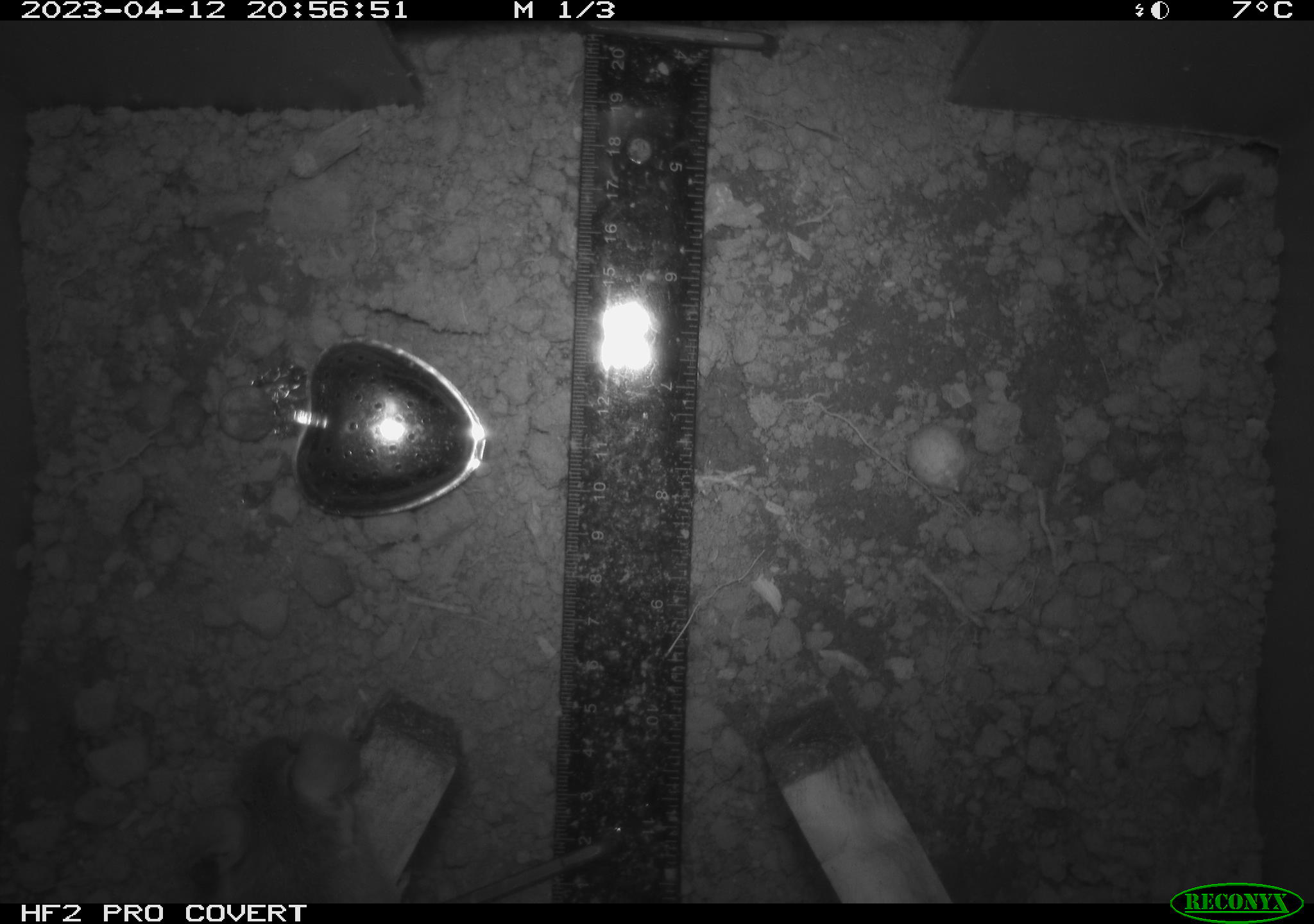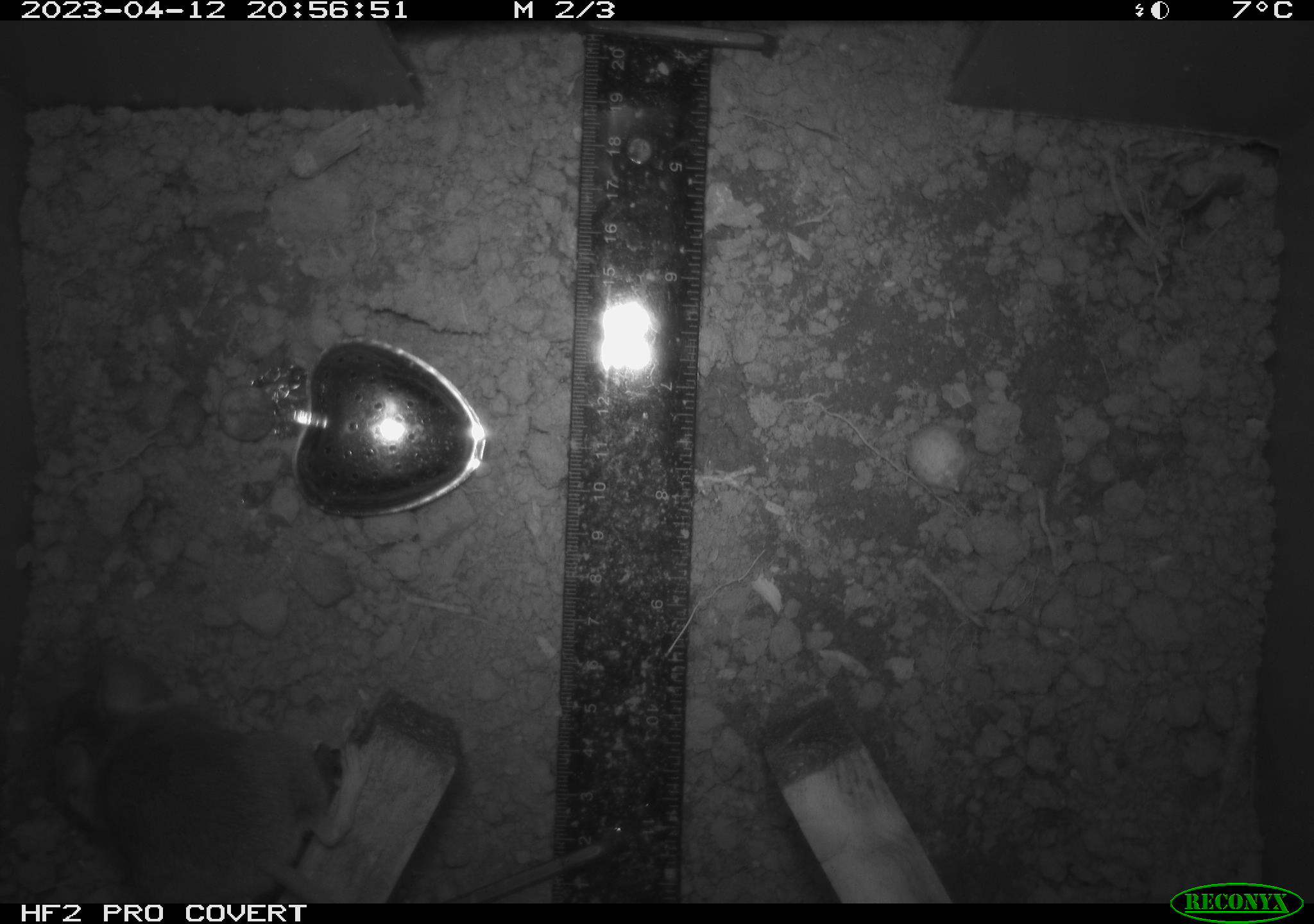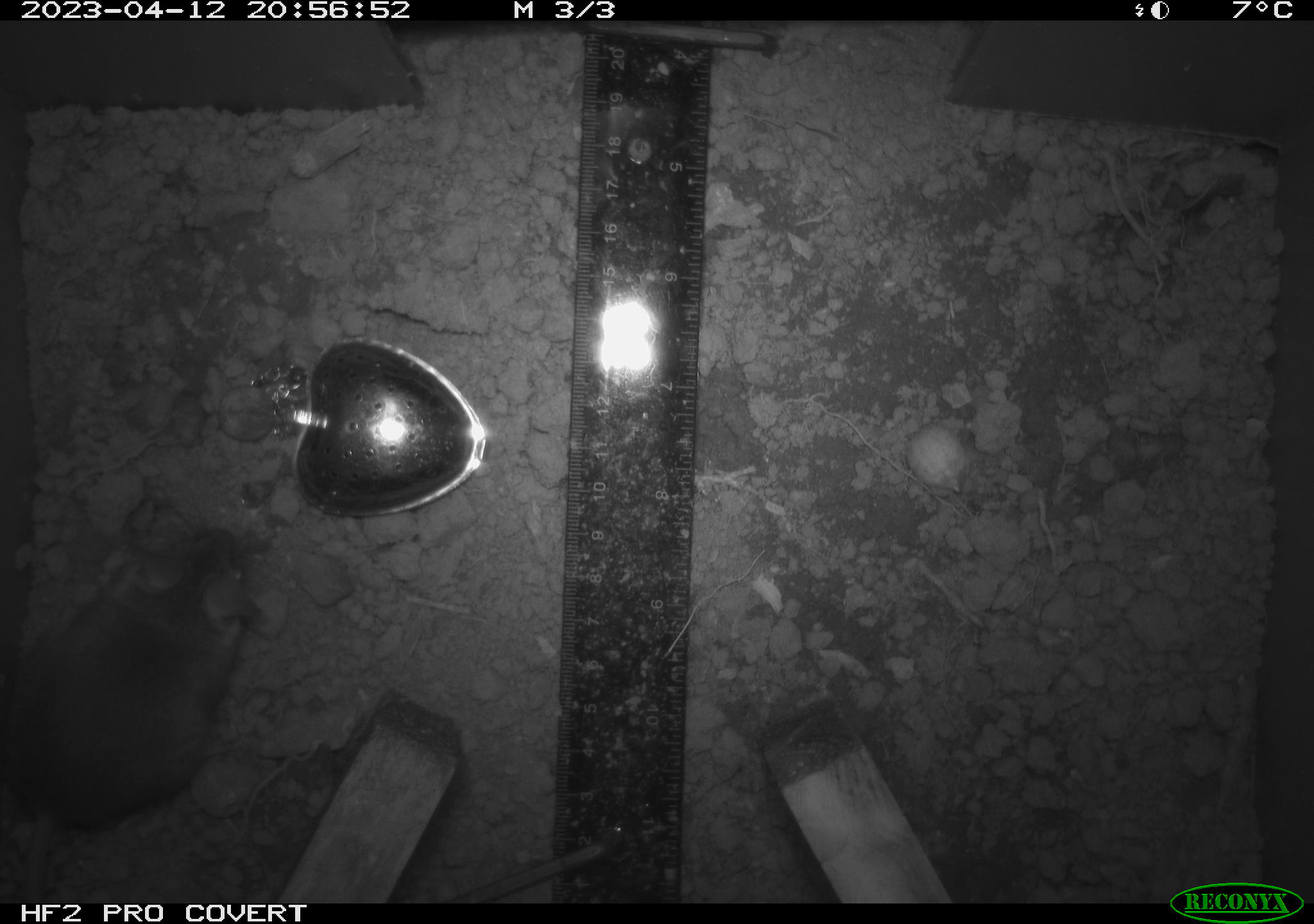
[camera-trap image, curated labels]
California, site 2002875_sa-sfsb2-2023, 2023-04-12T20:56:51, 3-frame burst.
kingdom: Animalia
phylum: Chordata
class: Mammalia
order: Rodentia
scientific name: Rodentia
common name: mouse species